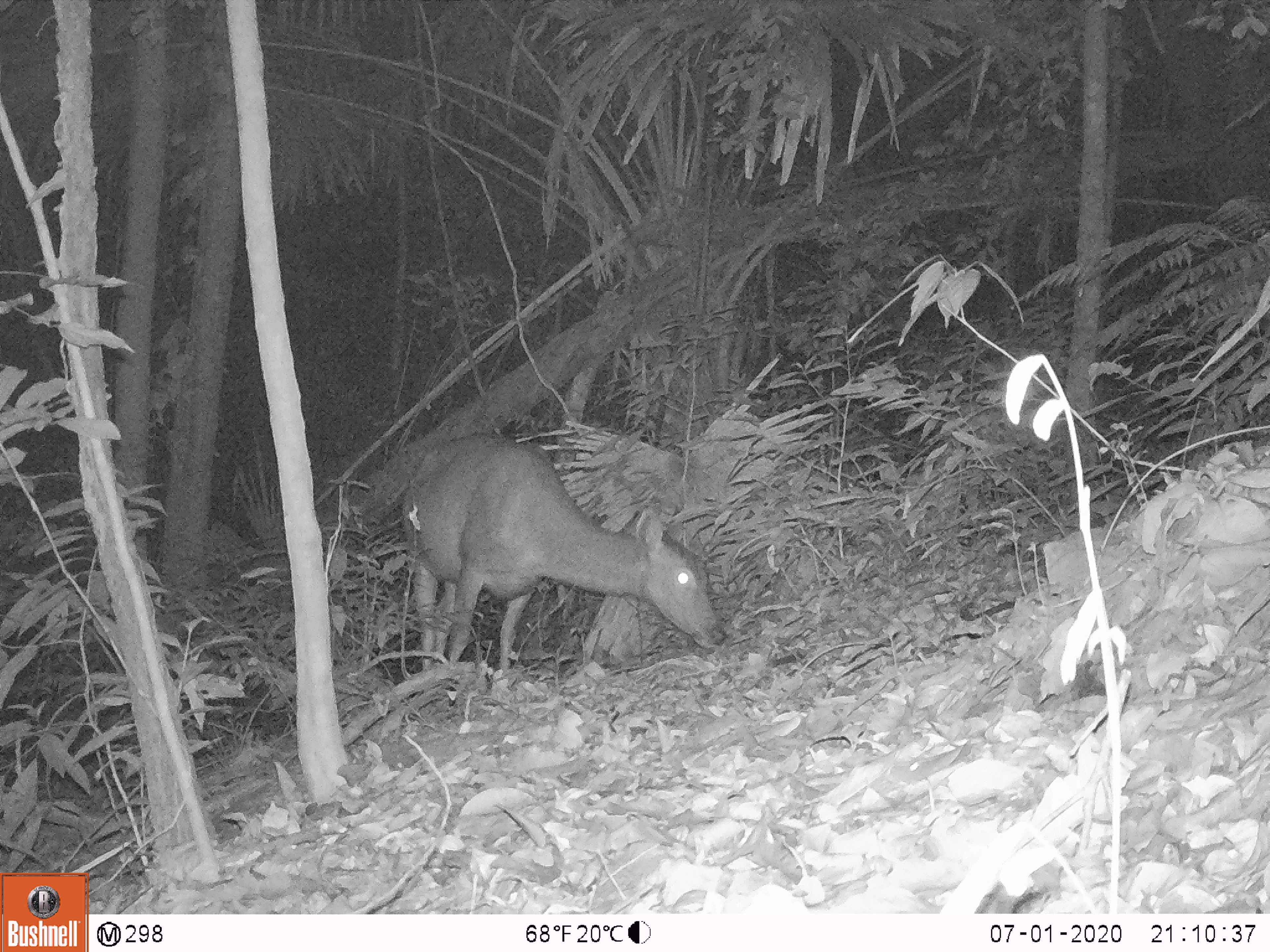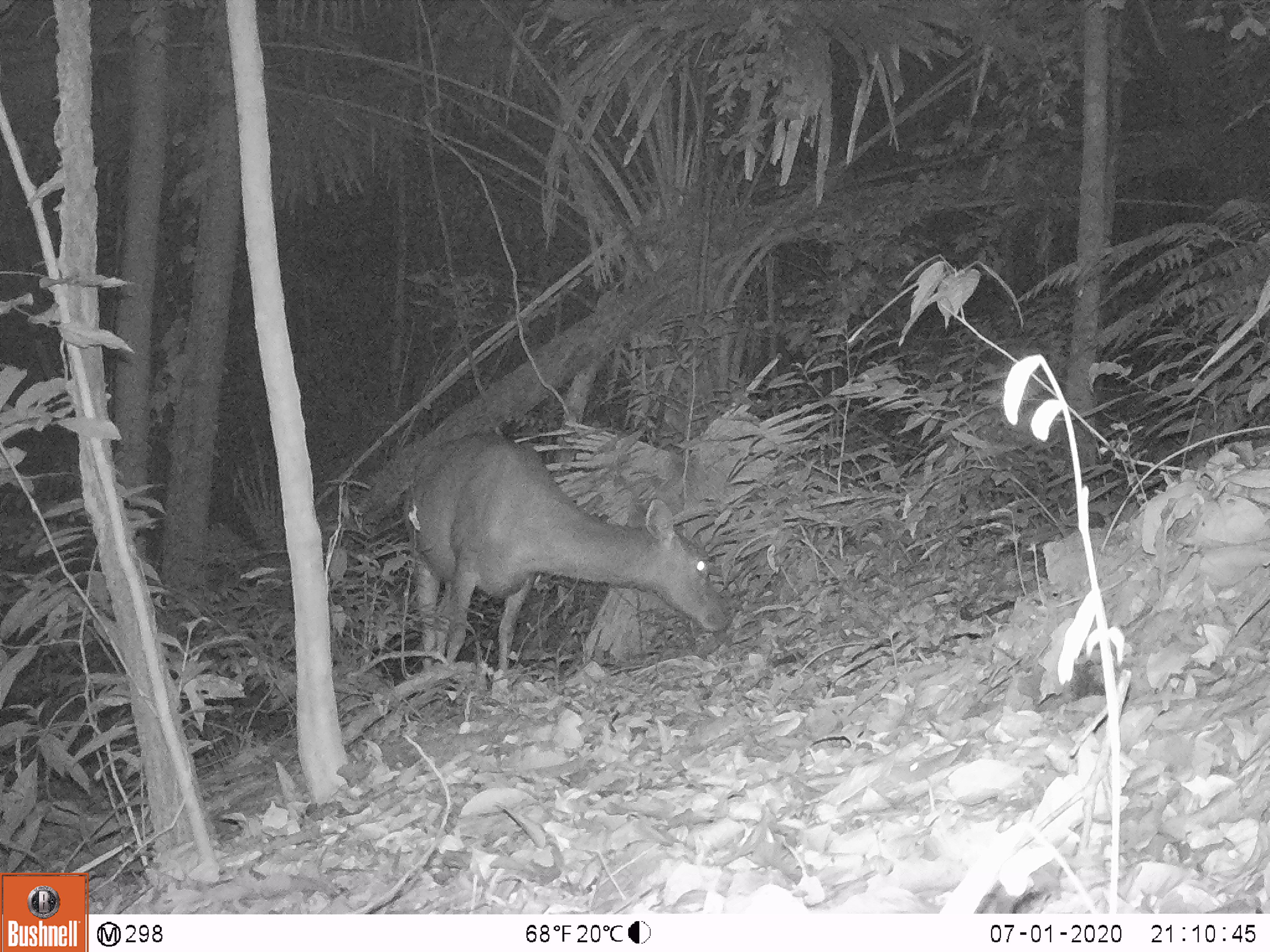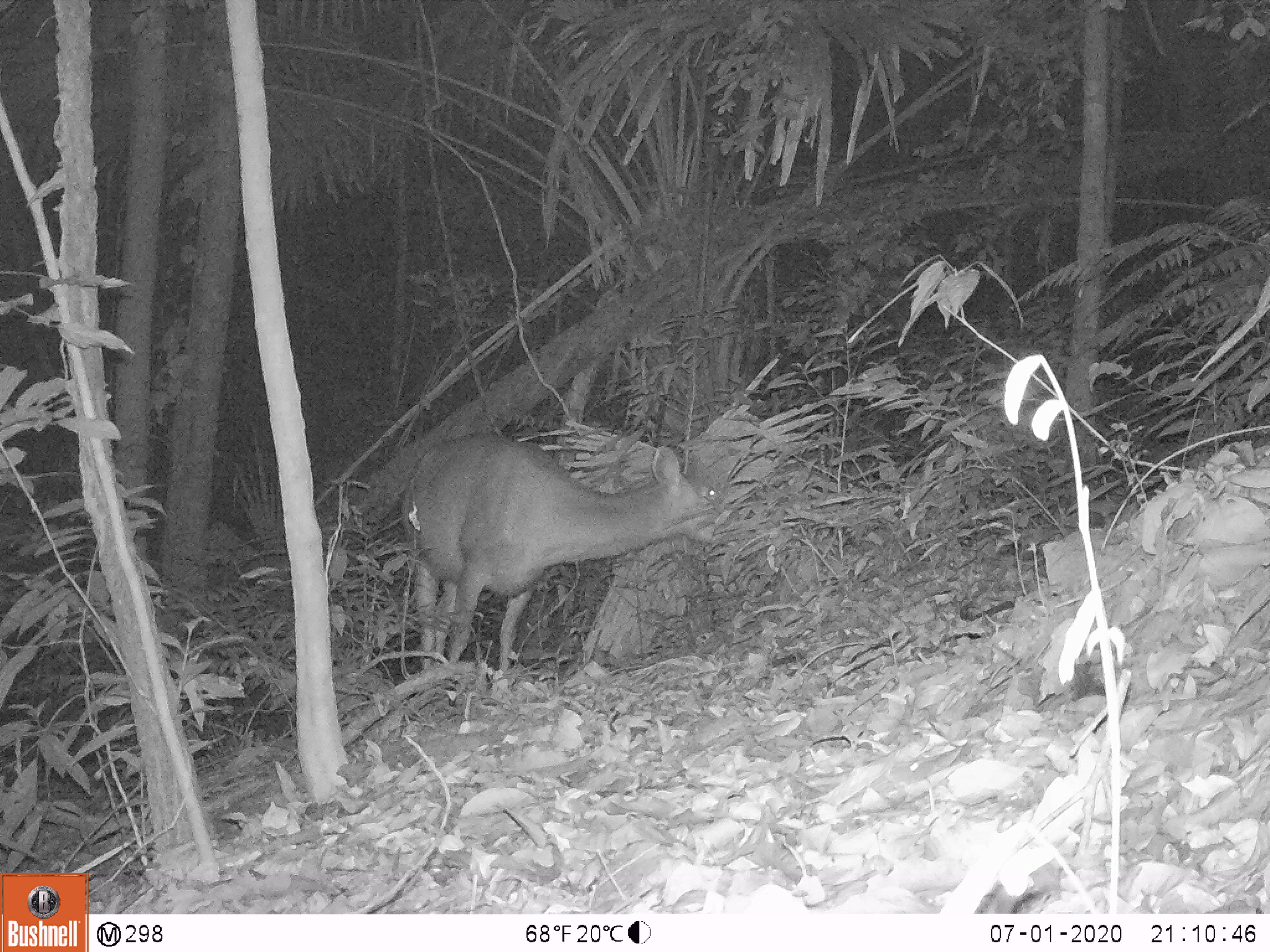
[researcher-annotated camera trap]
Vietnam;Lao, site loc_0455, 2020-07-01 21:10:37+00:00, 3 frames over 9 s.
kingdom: Animalia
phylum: Chordata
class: Mammalia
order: Artiodactyla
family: Cervidae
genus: Rusa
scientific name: Rusa unicolor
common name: sambar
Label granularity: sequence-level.